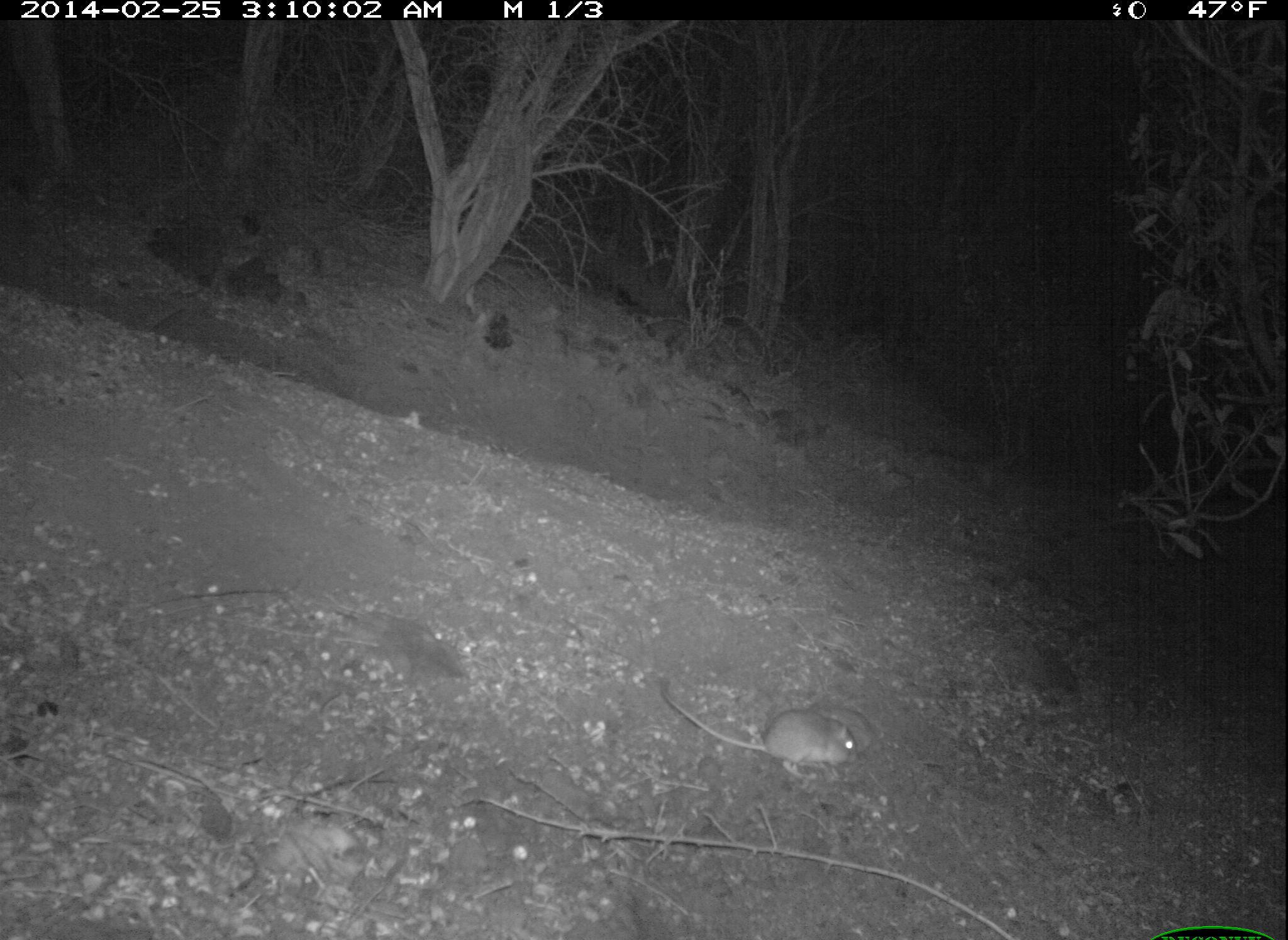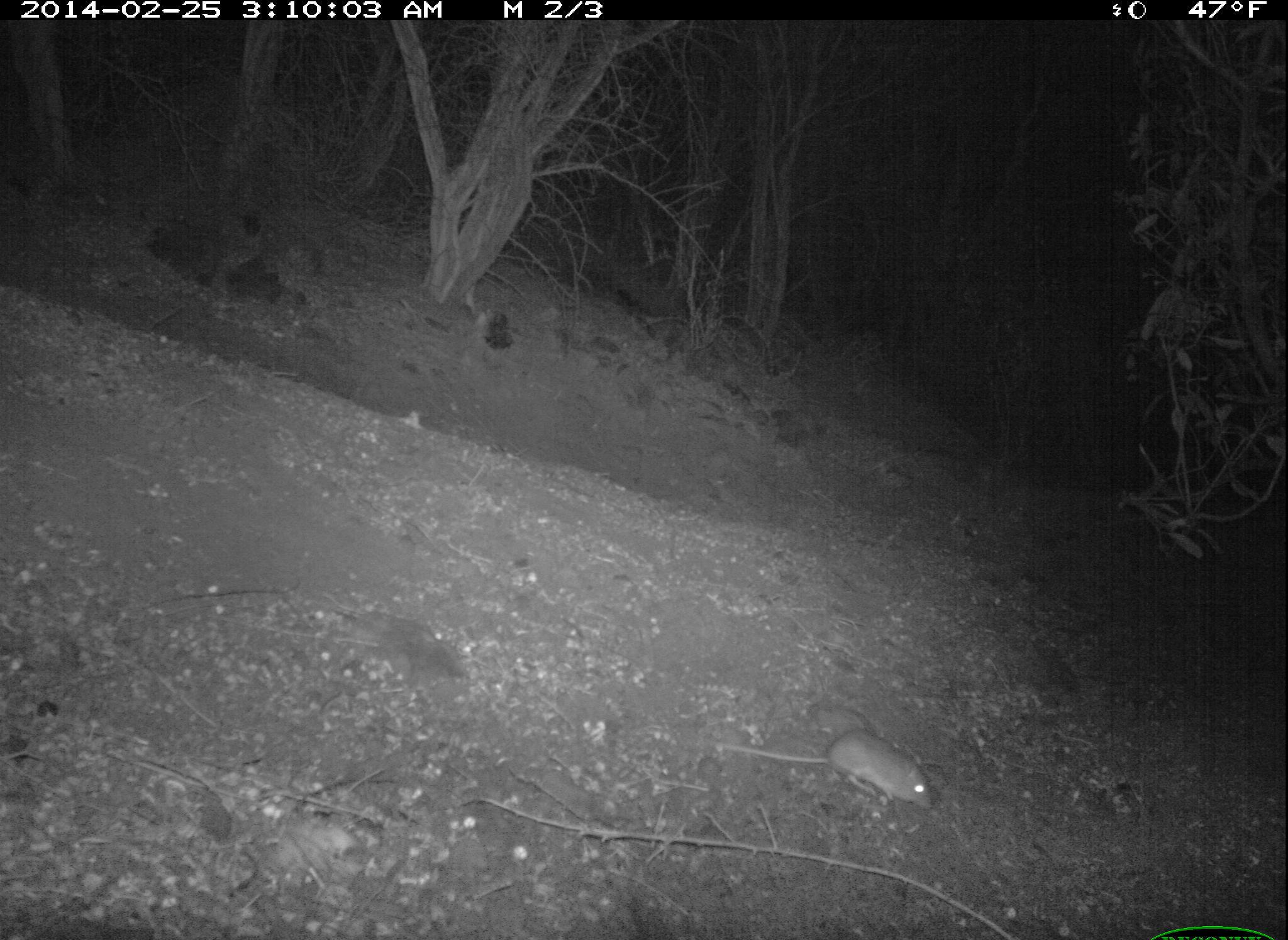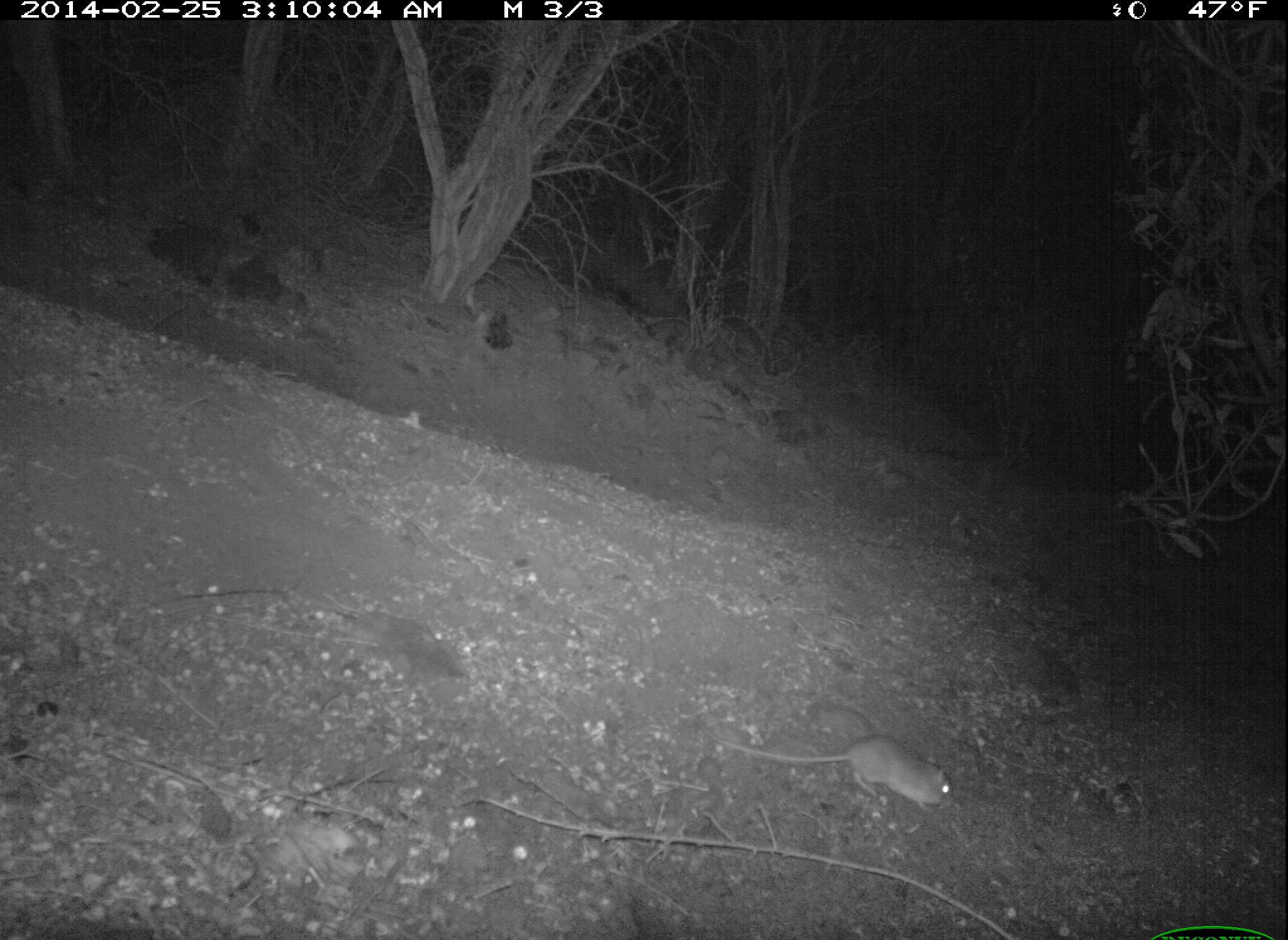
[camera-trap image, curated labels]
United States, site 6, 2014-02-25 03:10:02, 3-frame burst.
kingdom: Animalia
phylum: Chordata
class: Mammalia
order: Rodentia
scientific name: Rodentia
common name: rodent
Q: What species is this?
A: Rodent (Rodentia).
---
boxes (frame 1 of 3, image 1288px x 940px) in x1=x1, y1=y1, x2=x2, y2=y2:
rodent: x1=659, y1=688, x2=867, y2=775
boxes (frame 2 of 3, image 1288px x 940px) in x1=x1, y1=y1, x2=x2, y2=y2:
rodent: x1=709, y1=726, x2=940, y2=818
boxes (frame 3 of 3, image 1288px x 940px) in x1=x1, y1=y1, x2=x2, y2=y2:
rodent: x1=711, y1=732, x2=952, y2=818